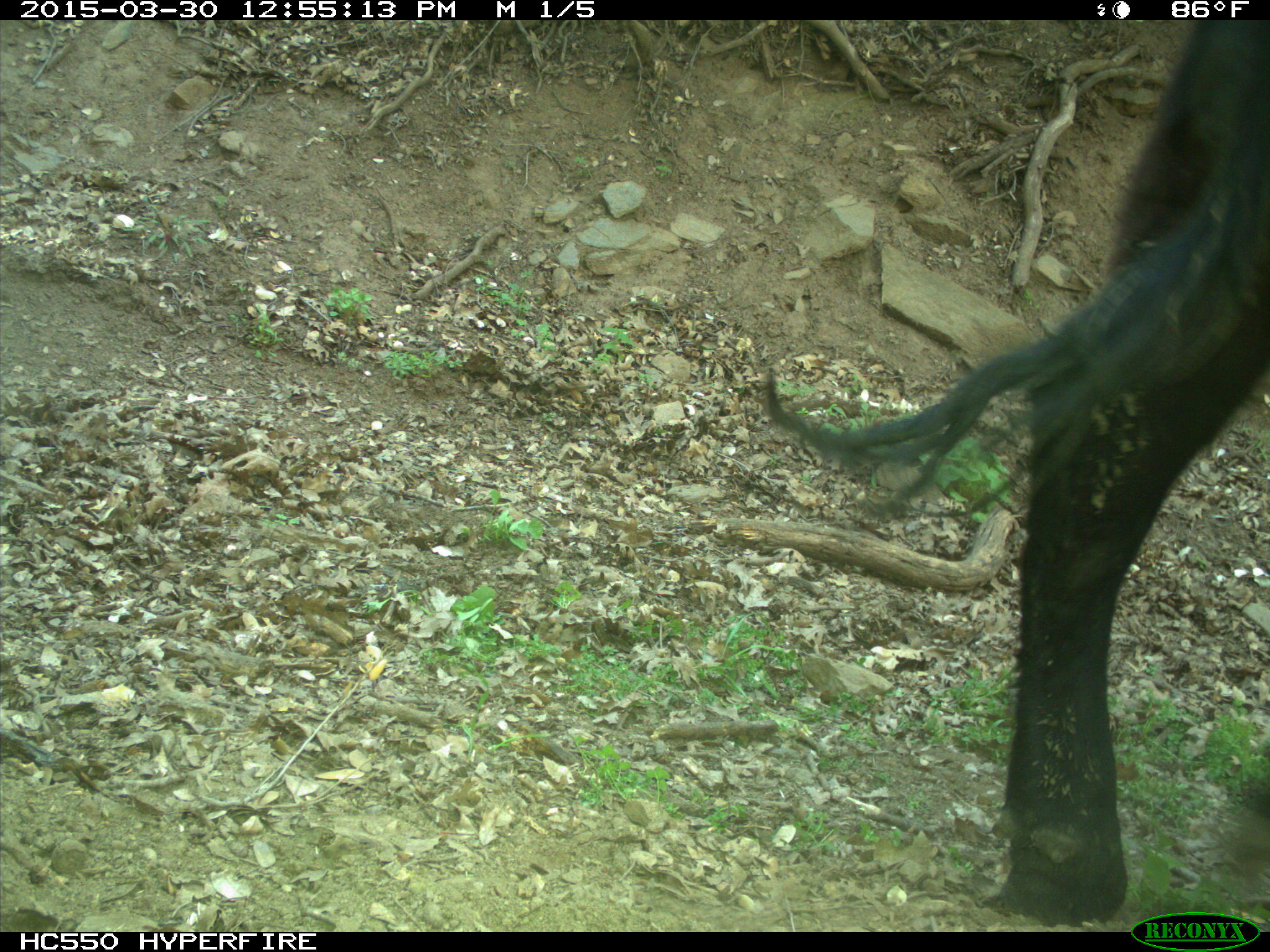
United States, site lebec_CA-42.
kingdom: Animalia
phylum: Chordata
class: Mammalia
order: Artiodactyla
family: Bovidae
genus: Bos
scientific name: Bos taurus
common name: domestic cow